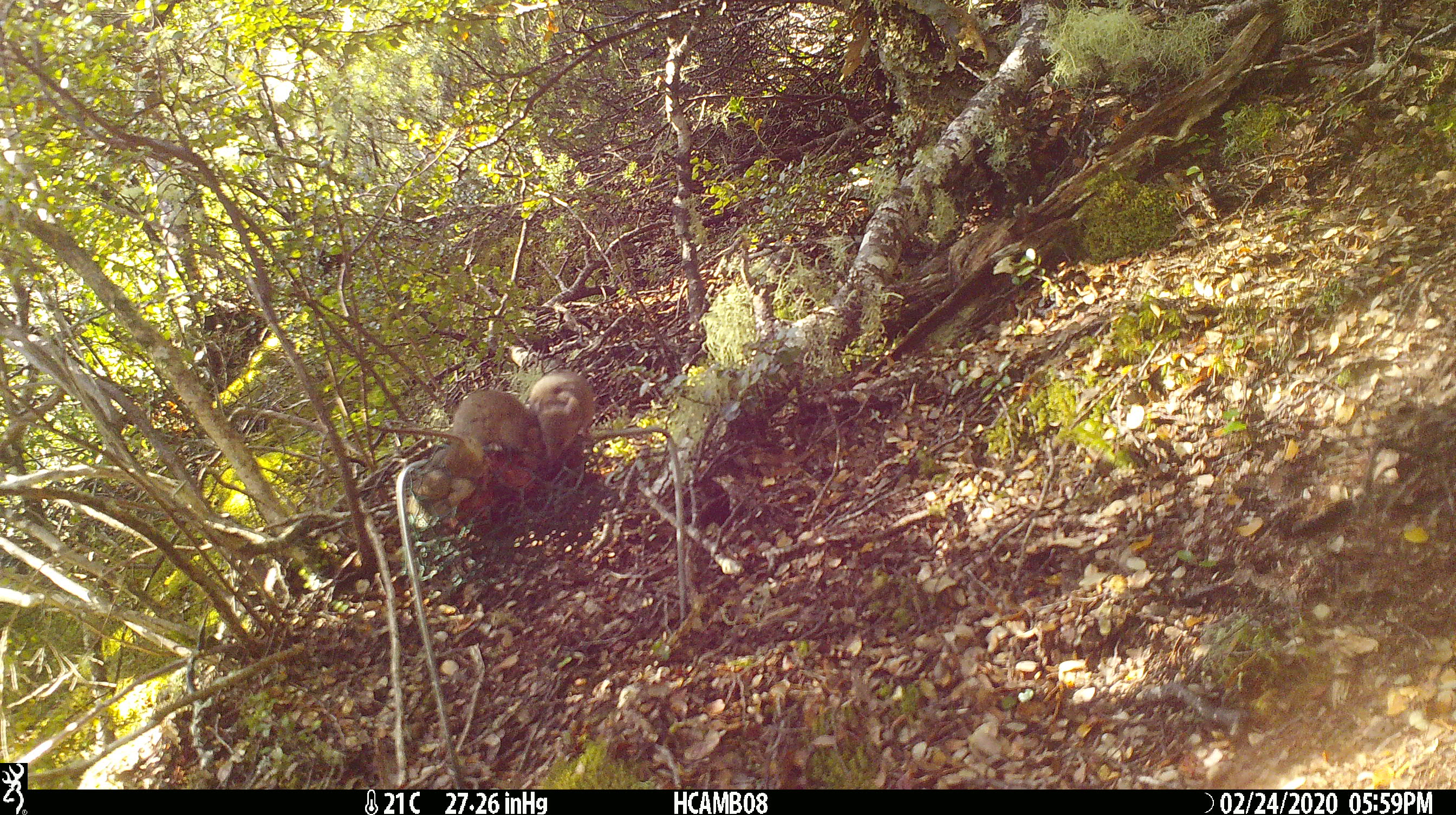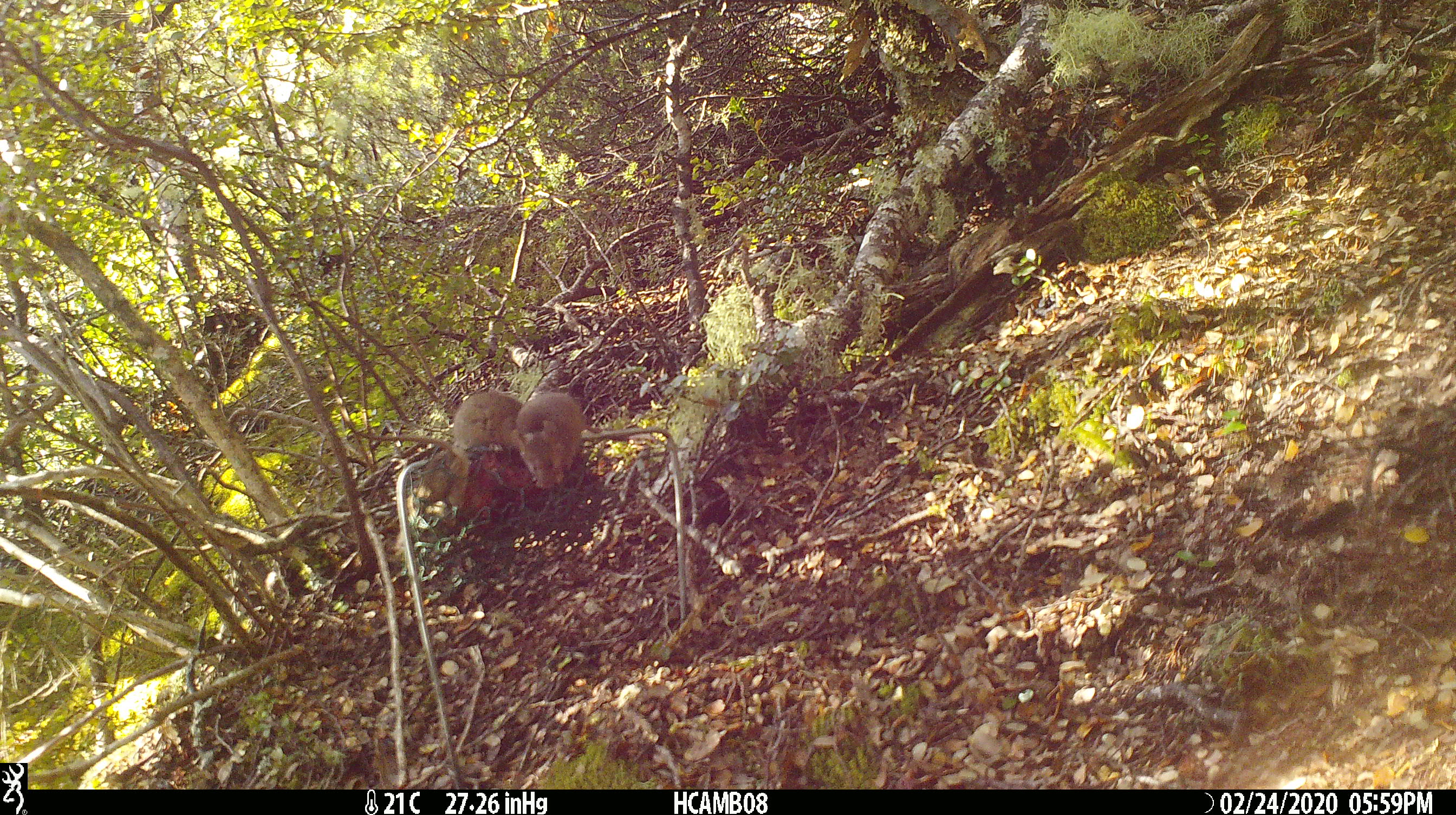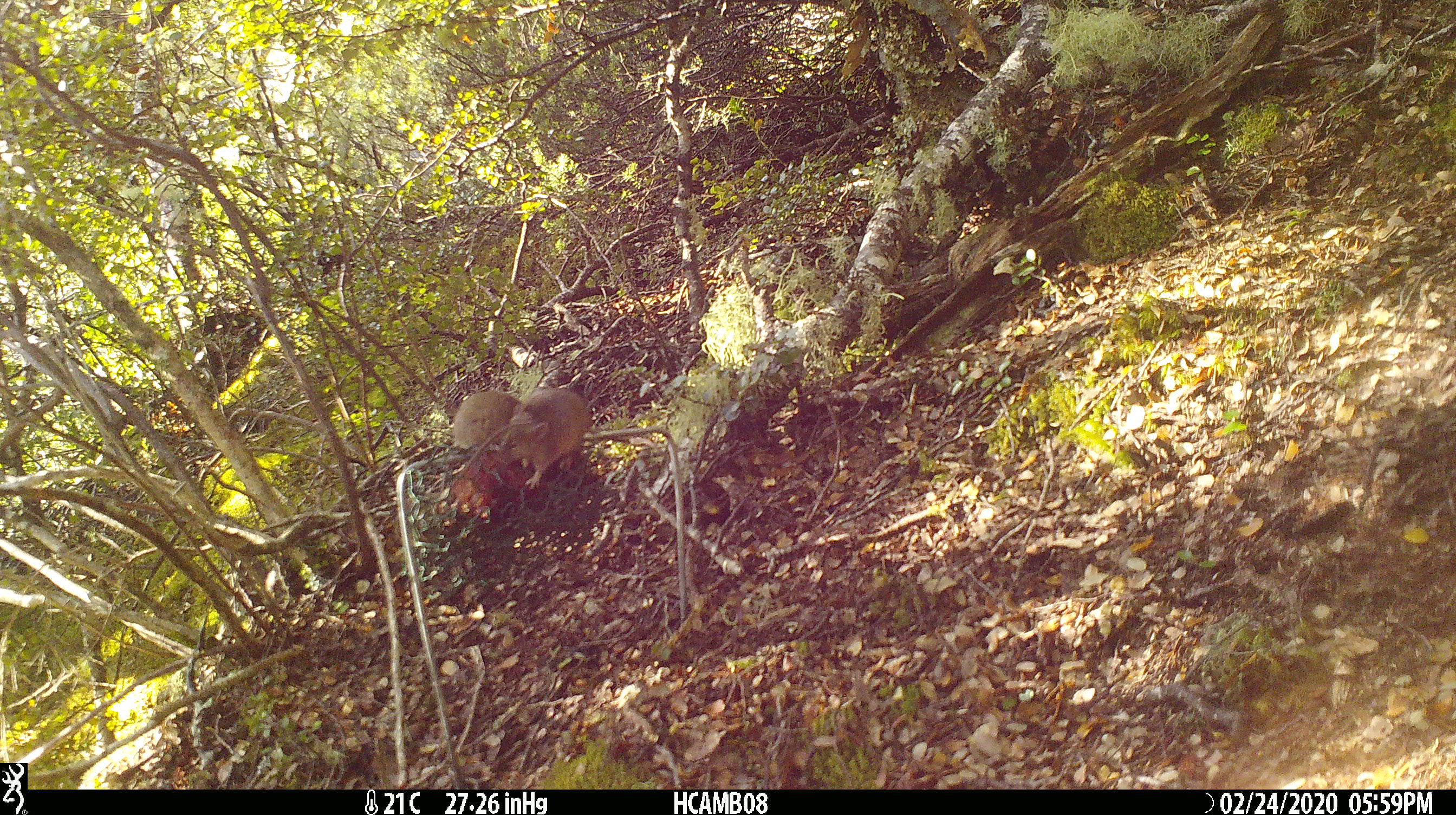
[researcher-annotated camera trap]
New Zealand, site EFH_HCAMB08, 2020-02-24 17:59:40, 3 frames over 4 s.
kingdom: Animalia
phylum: Chordata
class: Mammalia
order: Rodentia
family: Muridae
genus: Mus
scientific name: Mus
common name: mouse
Mouse (Mus).